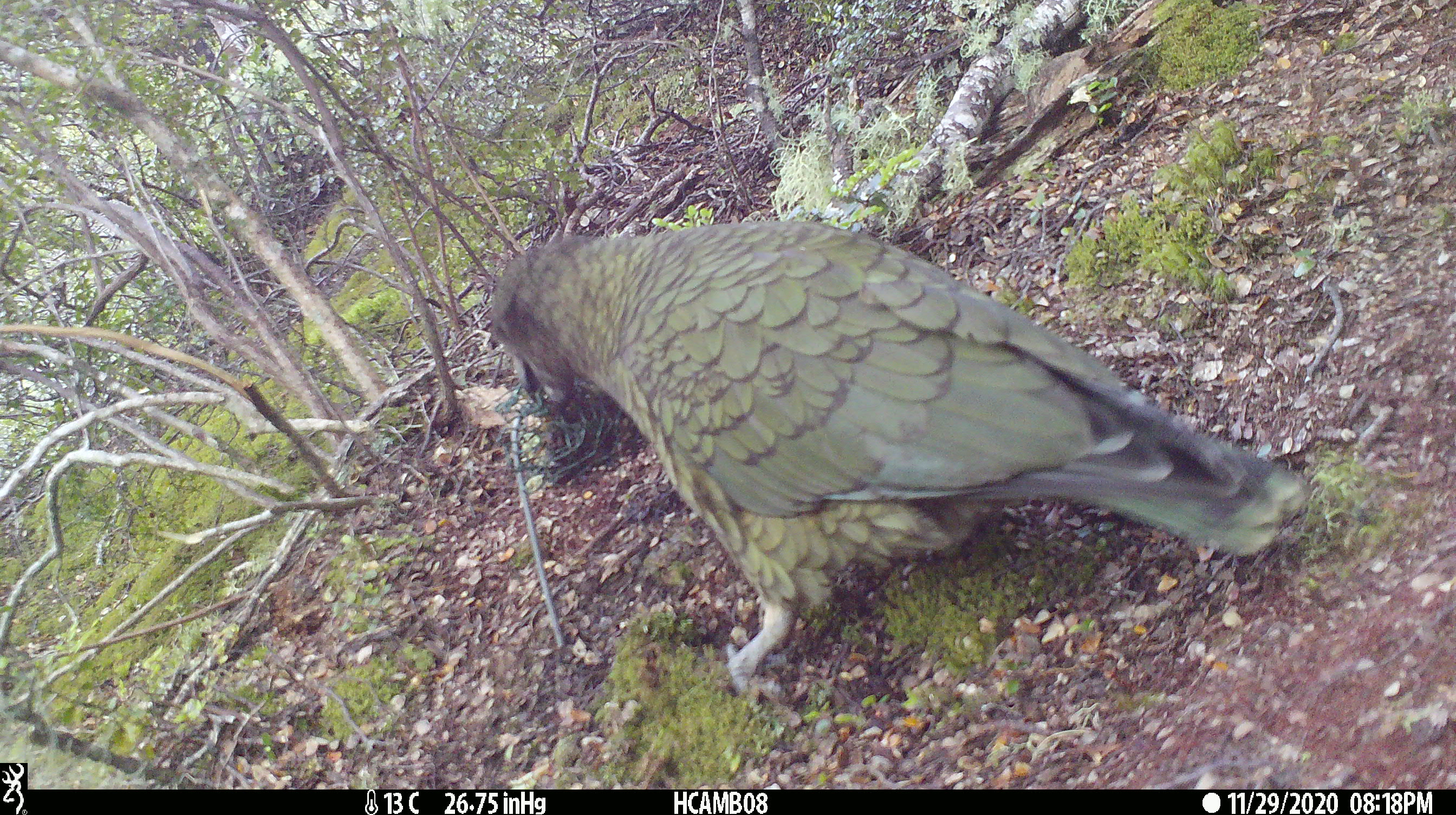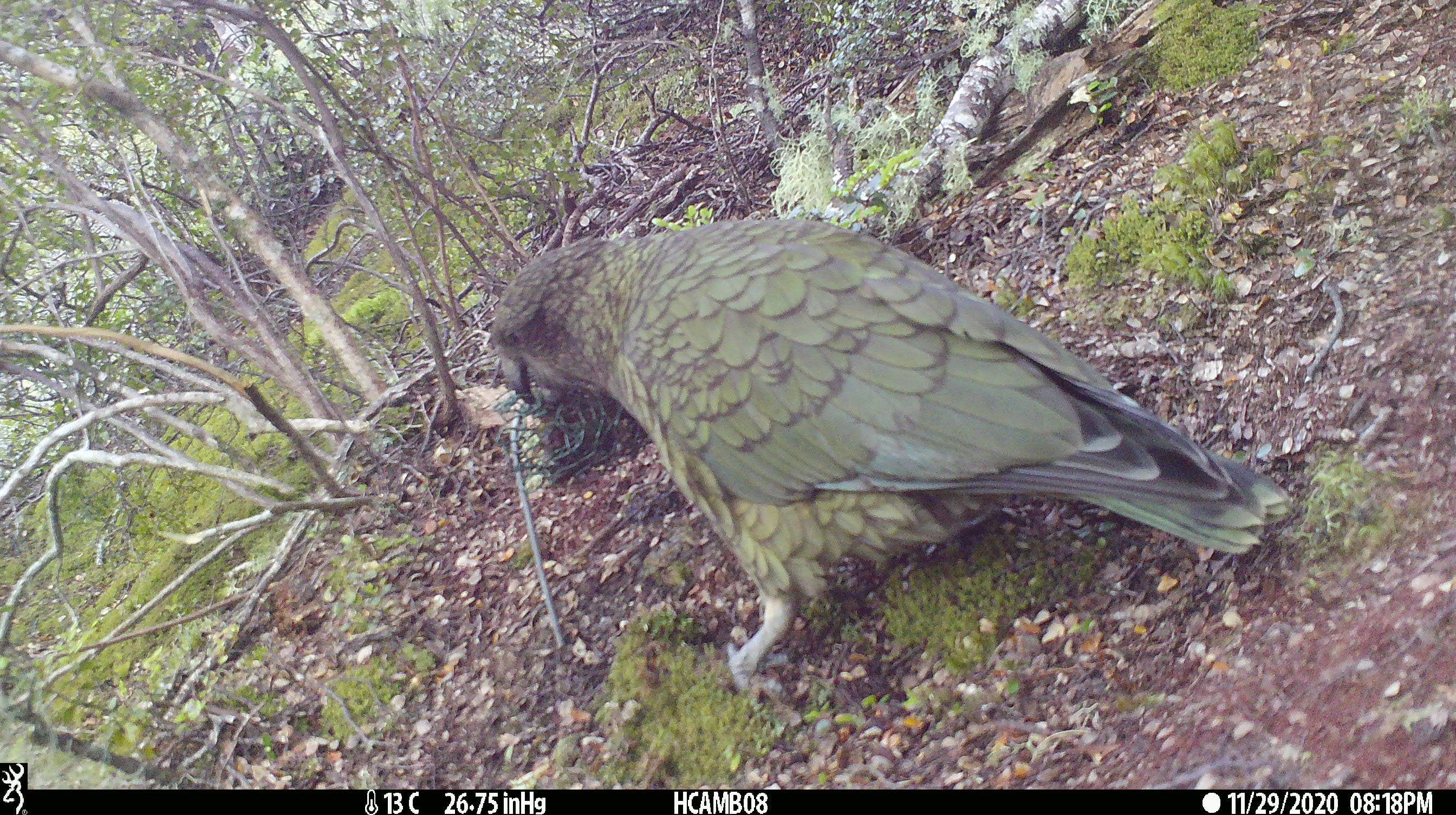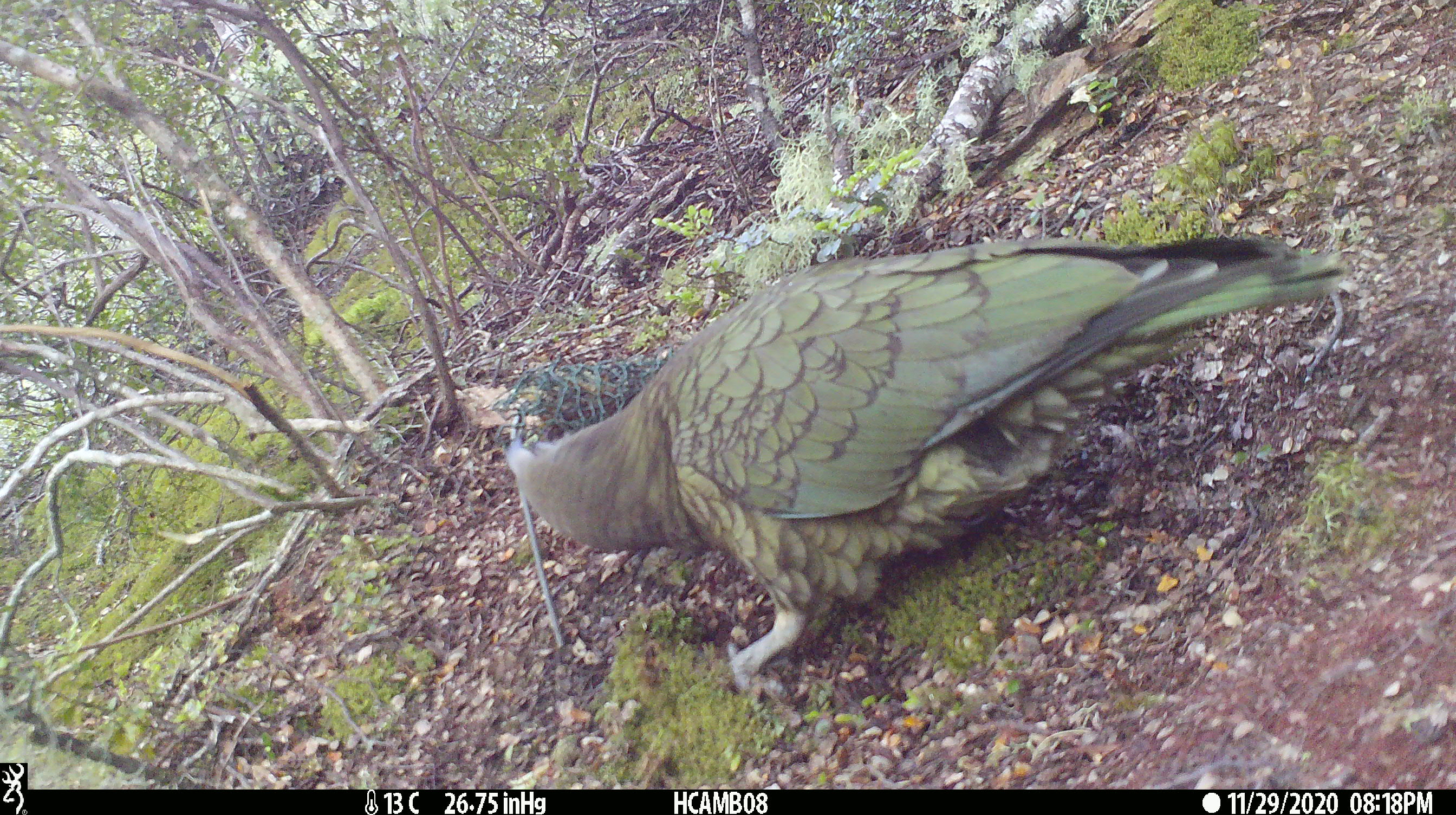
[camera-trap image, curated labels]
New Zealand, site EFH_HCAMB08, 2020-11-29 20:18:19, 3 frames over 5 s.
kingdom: Animalia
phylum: Chordata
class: Aves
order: Psittaciformes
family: Strigopidae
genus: Nestor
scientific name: Nestor notabilis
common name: kea